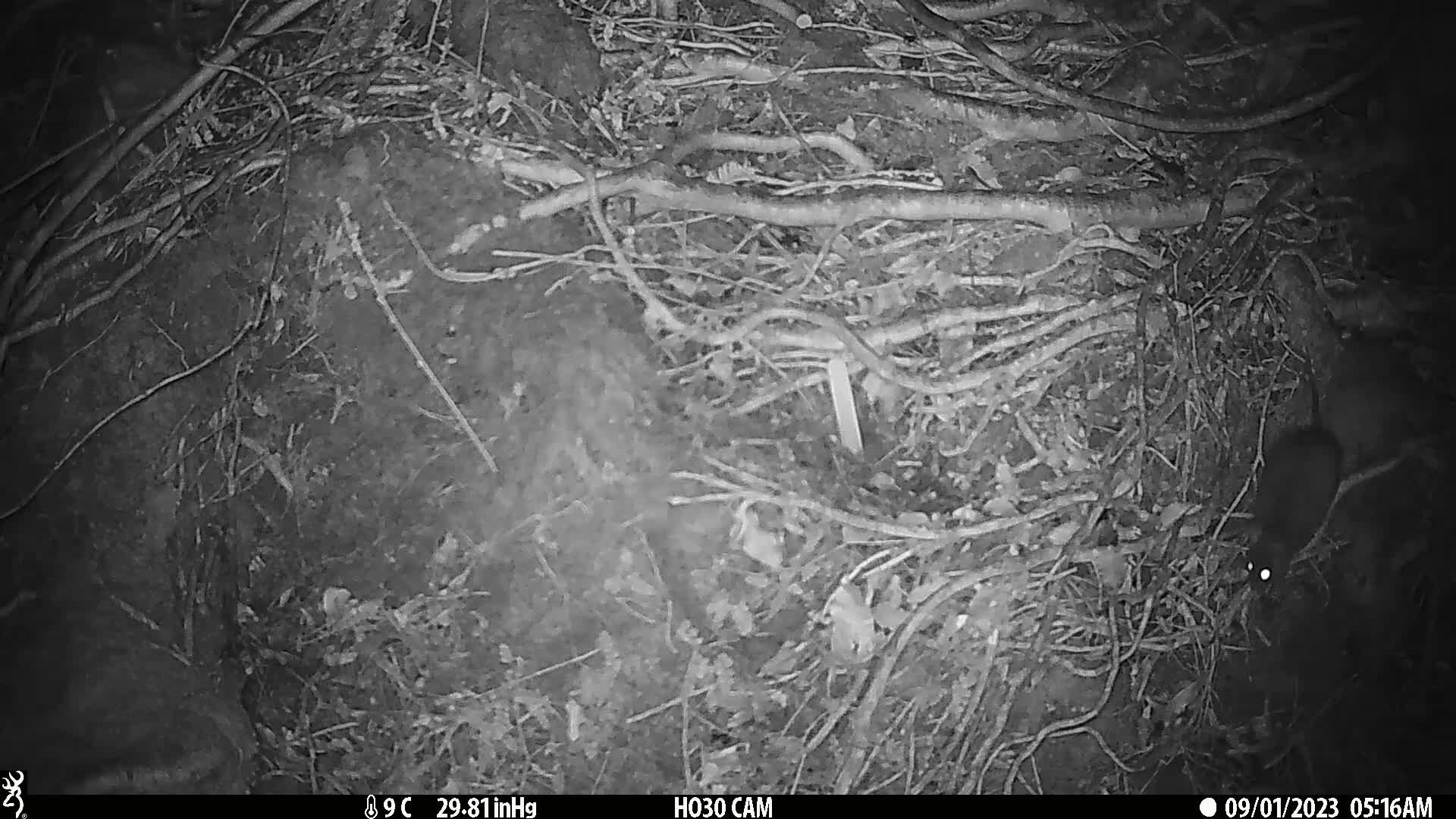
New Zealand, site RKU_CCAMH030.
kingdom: Animalia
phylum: Chordata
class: Mammalia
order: Rodentia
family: Muridae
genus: Rattus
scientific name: Rattus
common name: rat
Rat (Rattus).